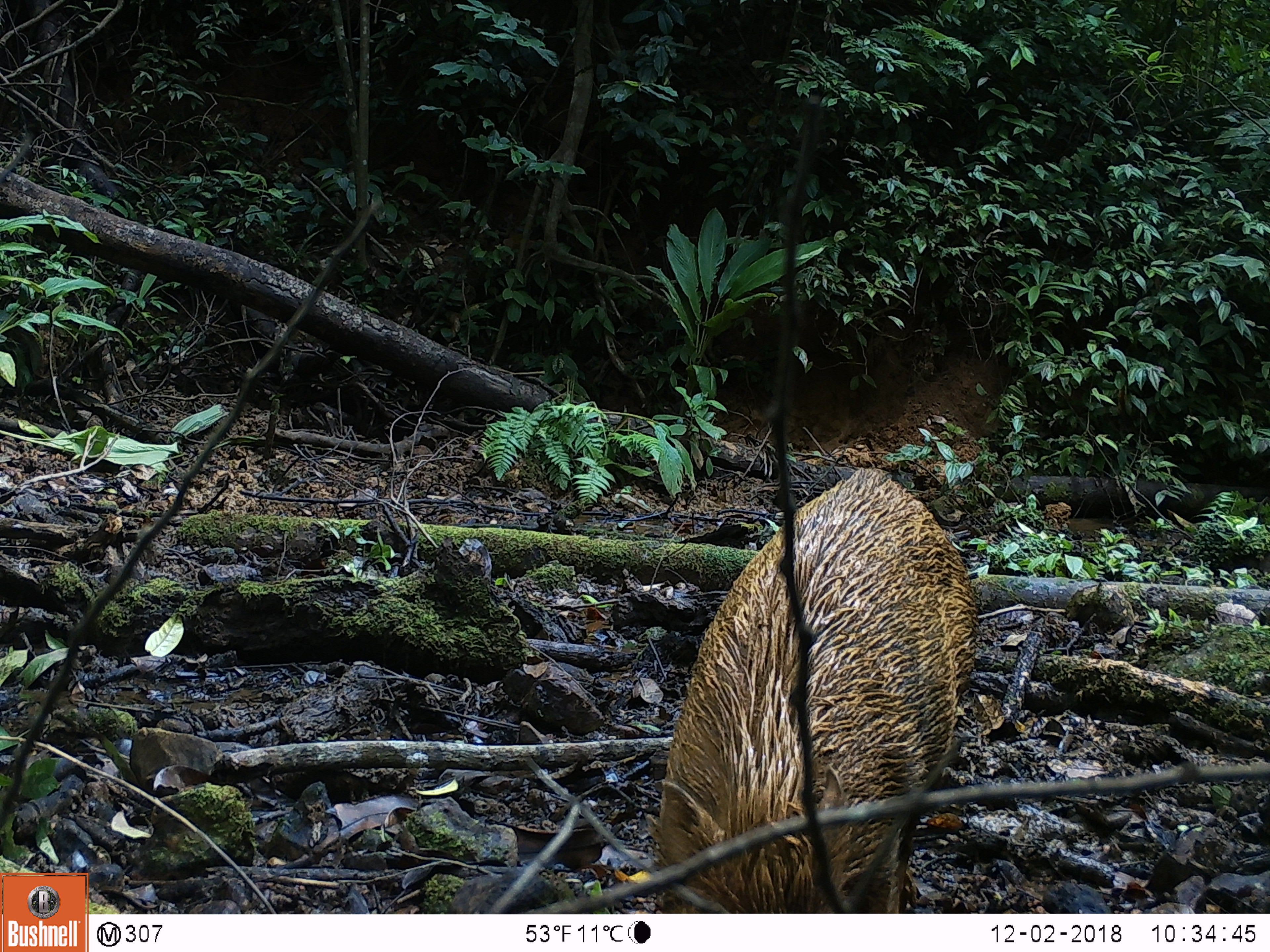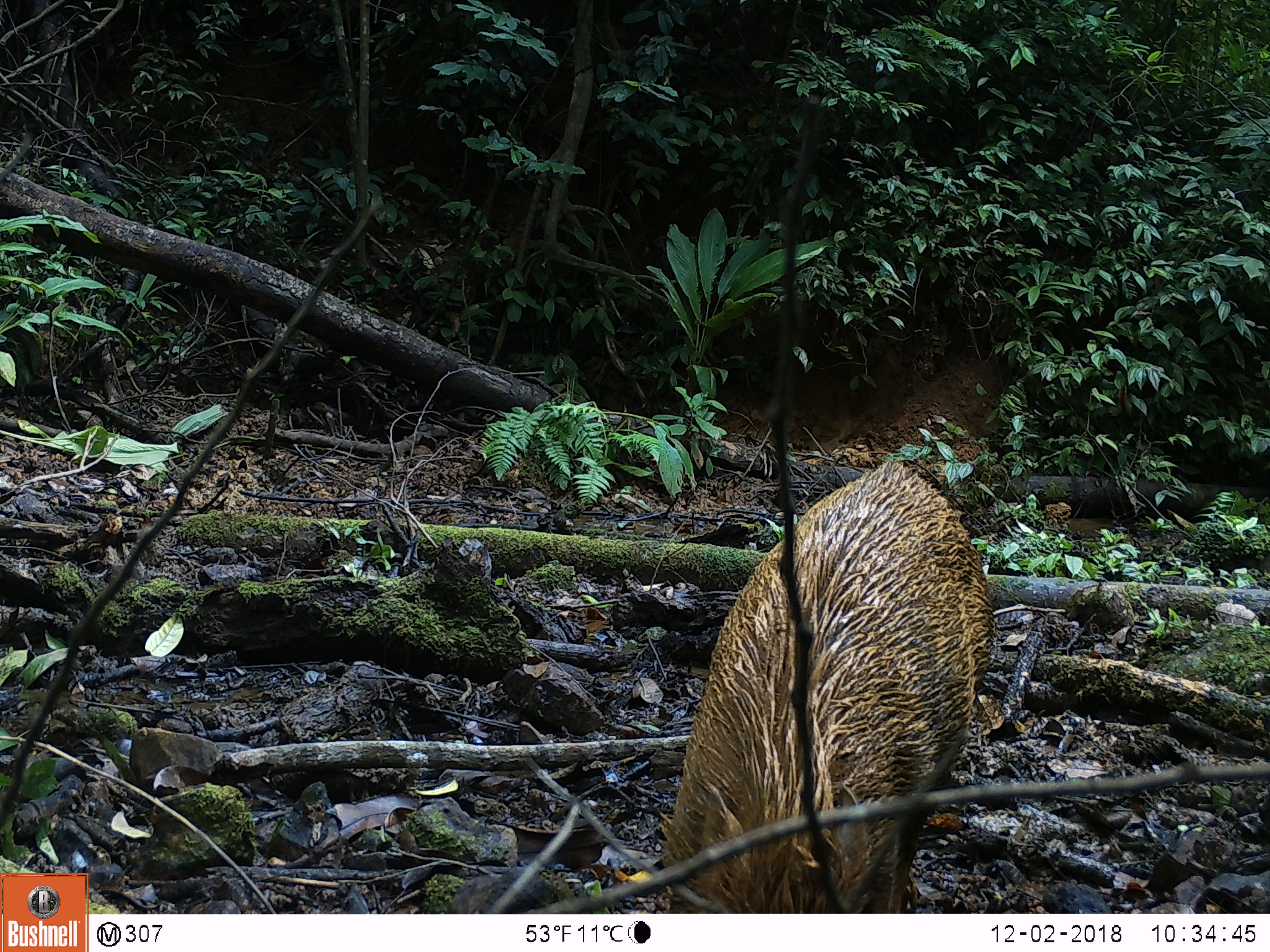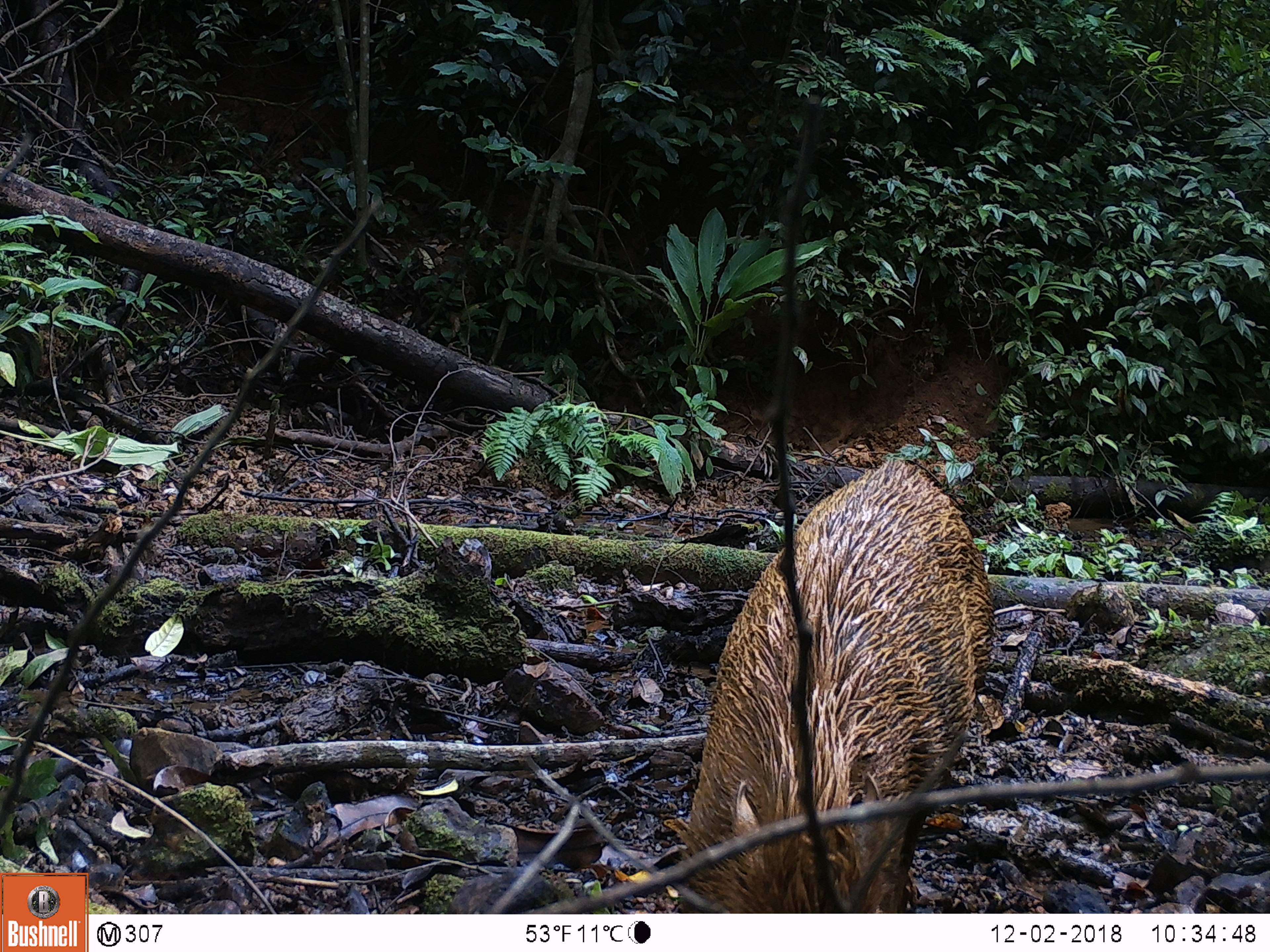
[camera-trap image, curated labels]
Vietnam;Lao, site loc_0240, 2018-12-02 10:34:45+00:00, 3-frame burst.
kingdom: Animalia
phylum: Chordata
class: Mammalia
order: Artiodactyla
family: Suidae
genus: Sus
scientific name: Sus scrofa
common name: eurasian wild pig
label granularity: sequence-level